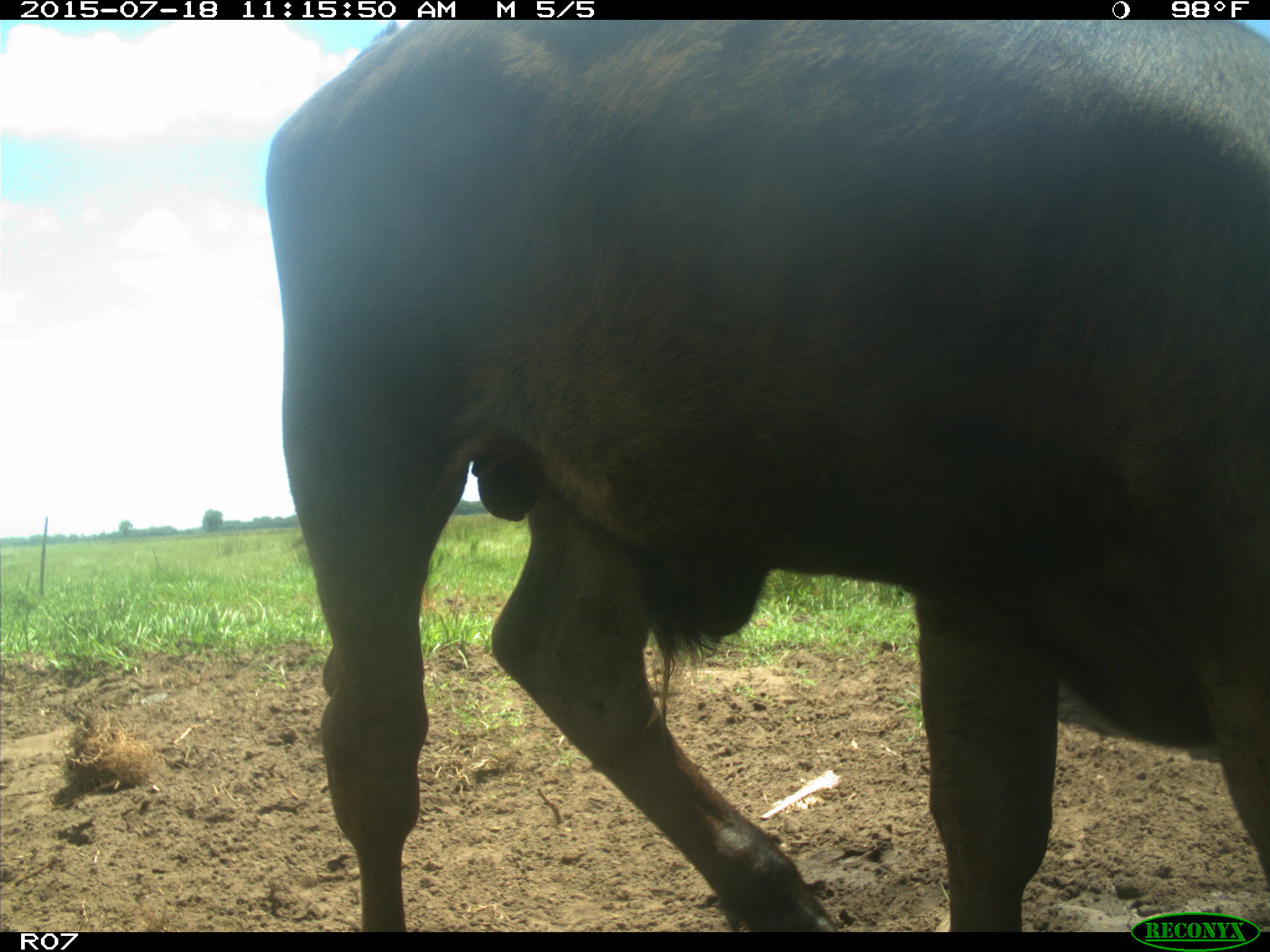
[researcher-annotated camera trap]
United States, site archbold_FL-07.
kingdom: Animalia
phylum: Chordata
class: Mammalia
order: Artiodactyla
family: Bovidae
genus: Bos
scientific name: Bos taurus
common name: domestic cow